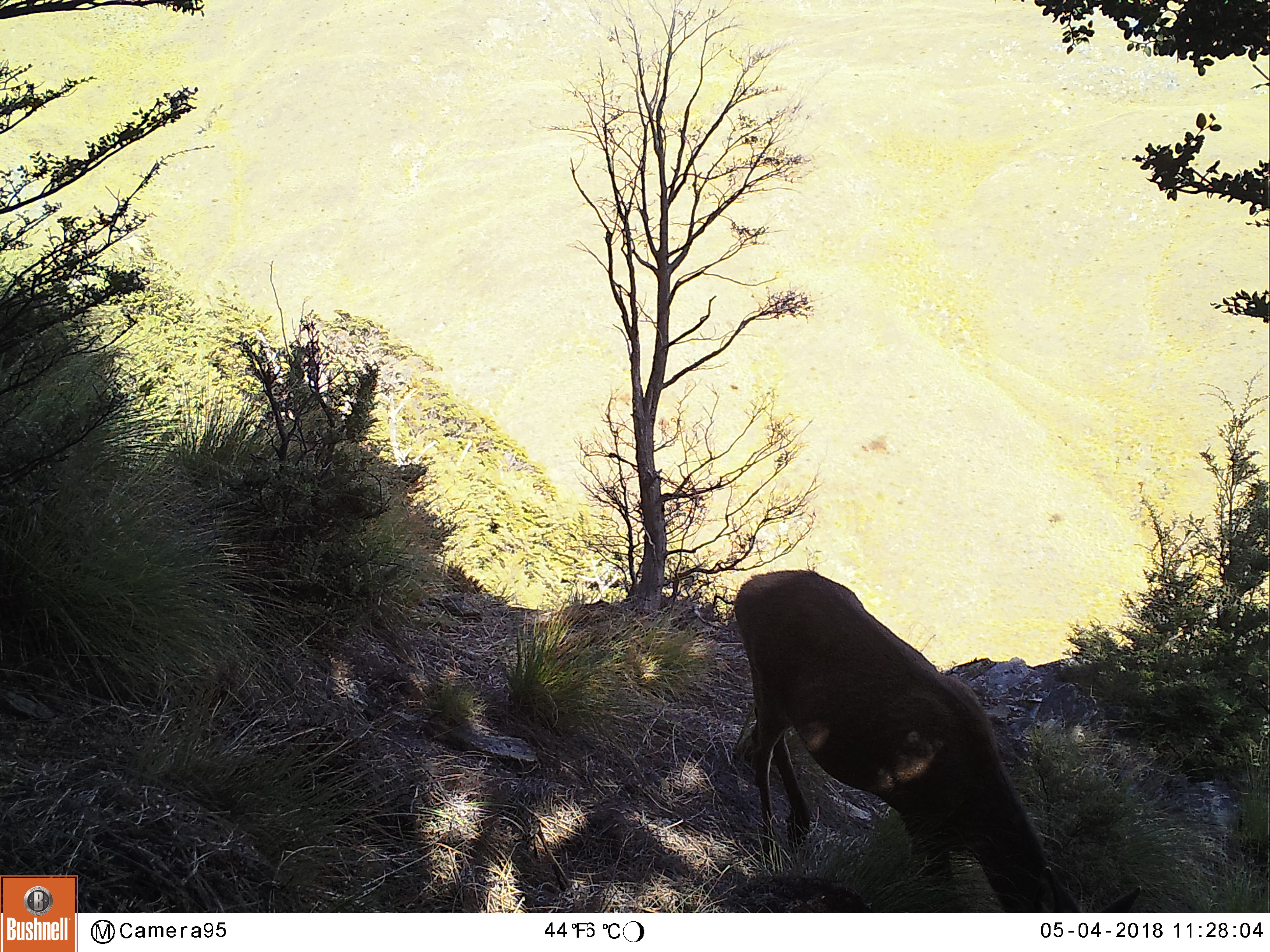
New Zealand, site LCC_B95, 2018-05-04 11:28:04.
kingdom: Animalia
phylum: Chordata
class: Mammalia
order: Artiodactyla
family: Cervidae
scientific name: Cervidae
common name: deer